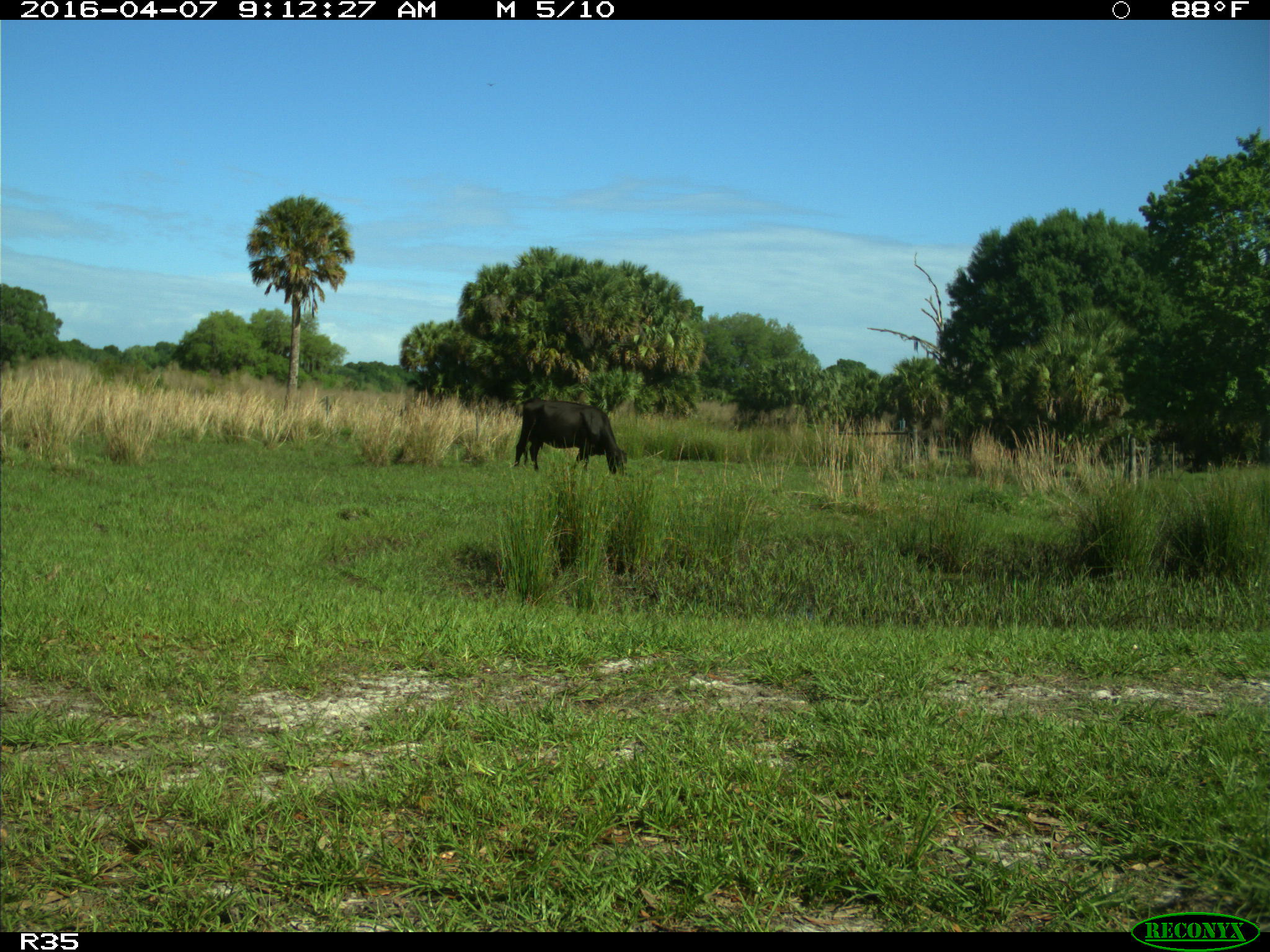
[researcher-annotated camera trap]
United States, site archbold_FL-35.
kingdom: Animalia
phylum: Chordata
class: Mammalia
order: Artiodactyla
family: Bovidae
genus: Bos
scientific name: Bos taurus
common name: domestic cow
Bos taurus (domestic cow).